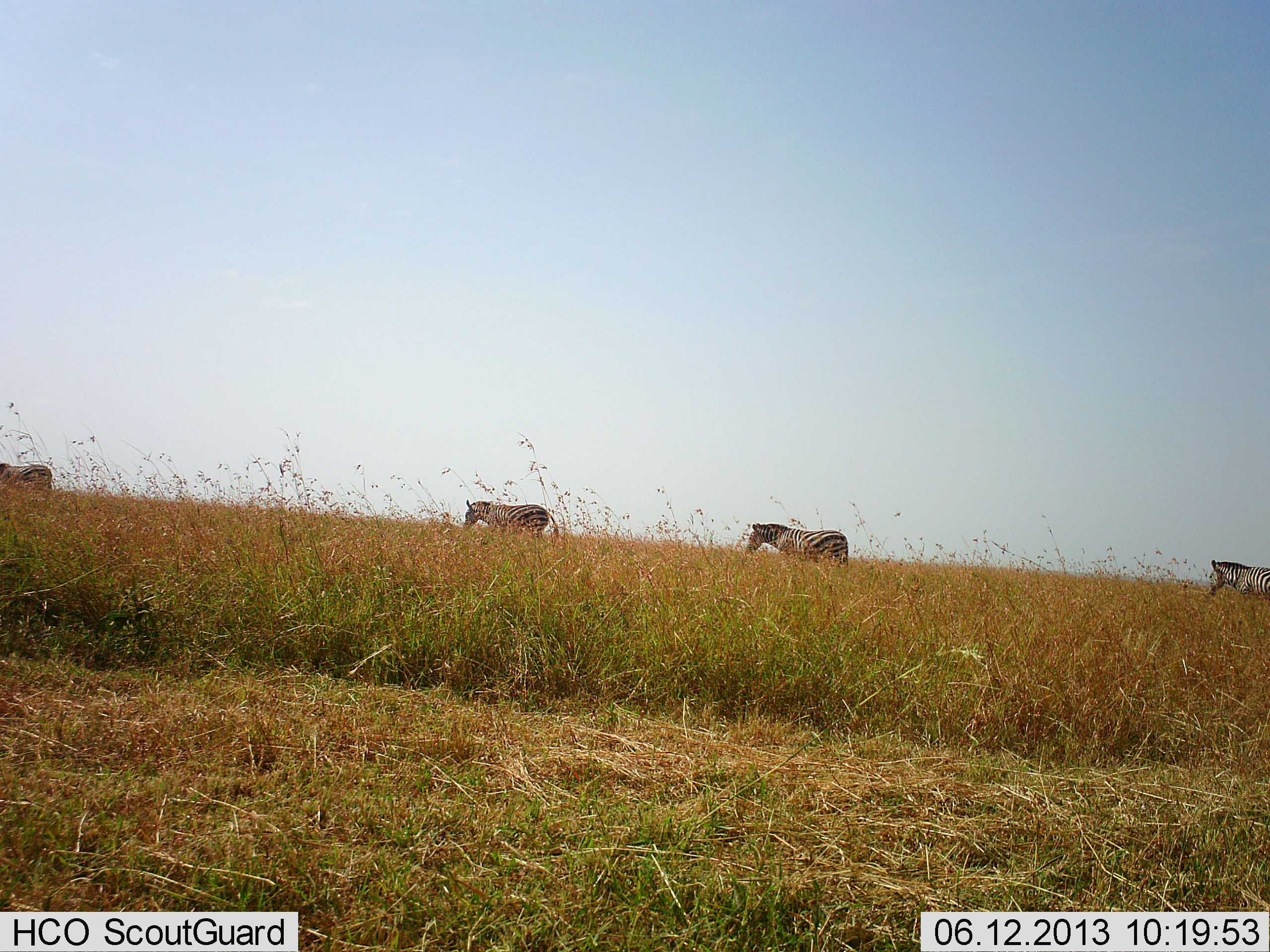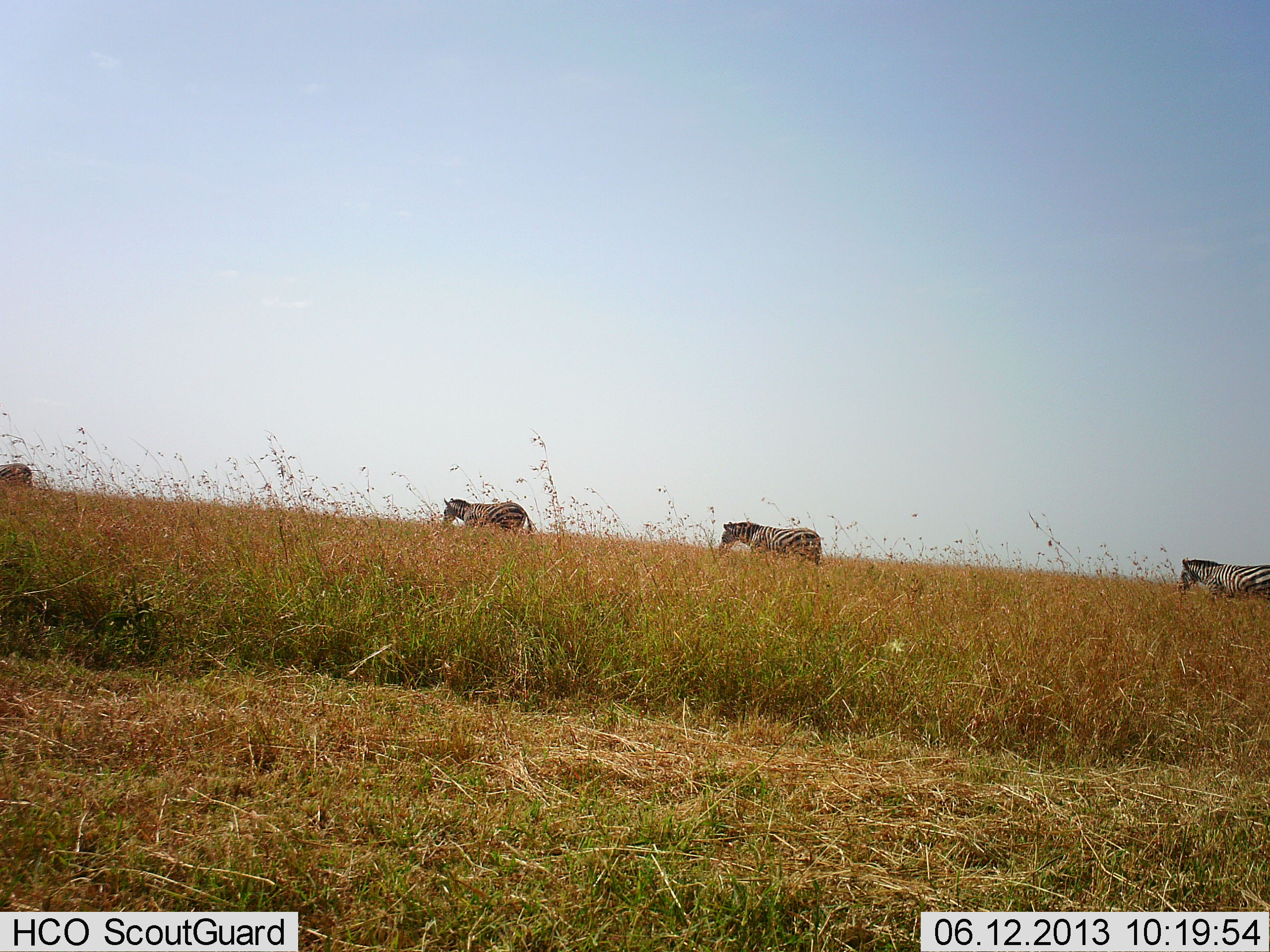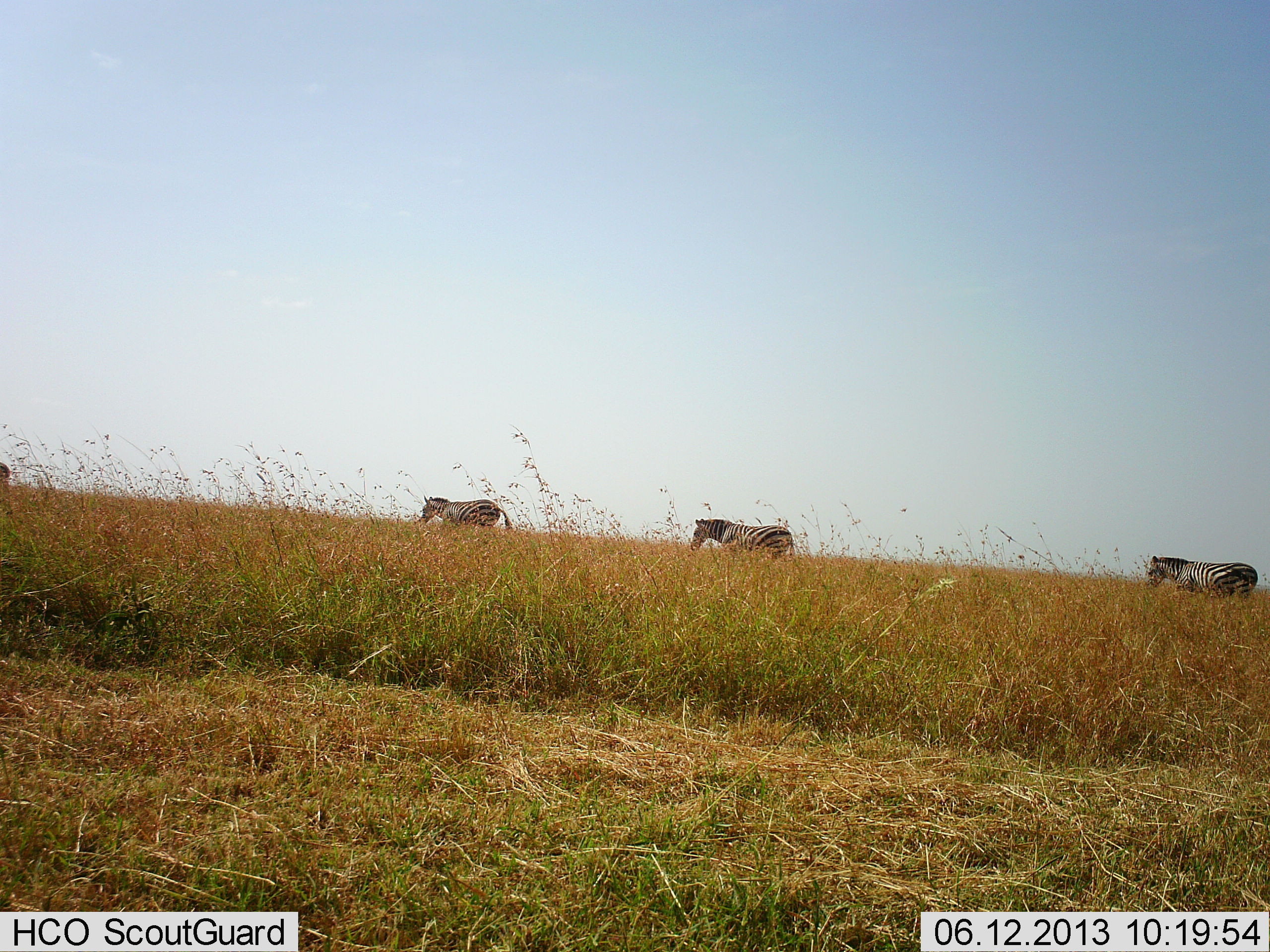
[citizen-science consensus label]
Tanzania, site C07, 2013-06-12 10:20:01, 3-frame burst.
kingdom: Animalia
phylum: Chordata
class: Mammalia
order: Perissodactyla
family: Equidae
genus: Equus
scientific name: Equus quagga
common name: plains zebra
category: zebra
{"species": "zebra (plains zebra) (Equus quagga)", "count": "4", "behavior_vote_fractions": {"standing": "10%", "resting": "0%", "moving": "100%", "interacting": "0%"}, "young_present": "0%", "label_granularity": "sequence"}